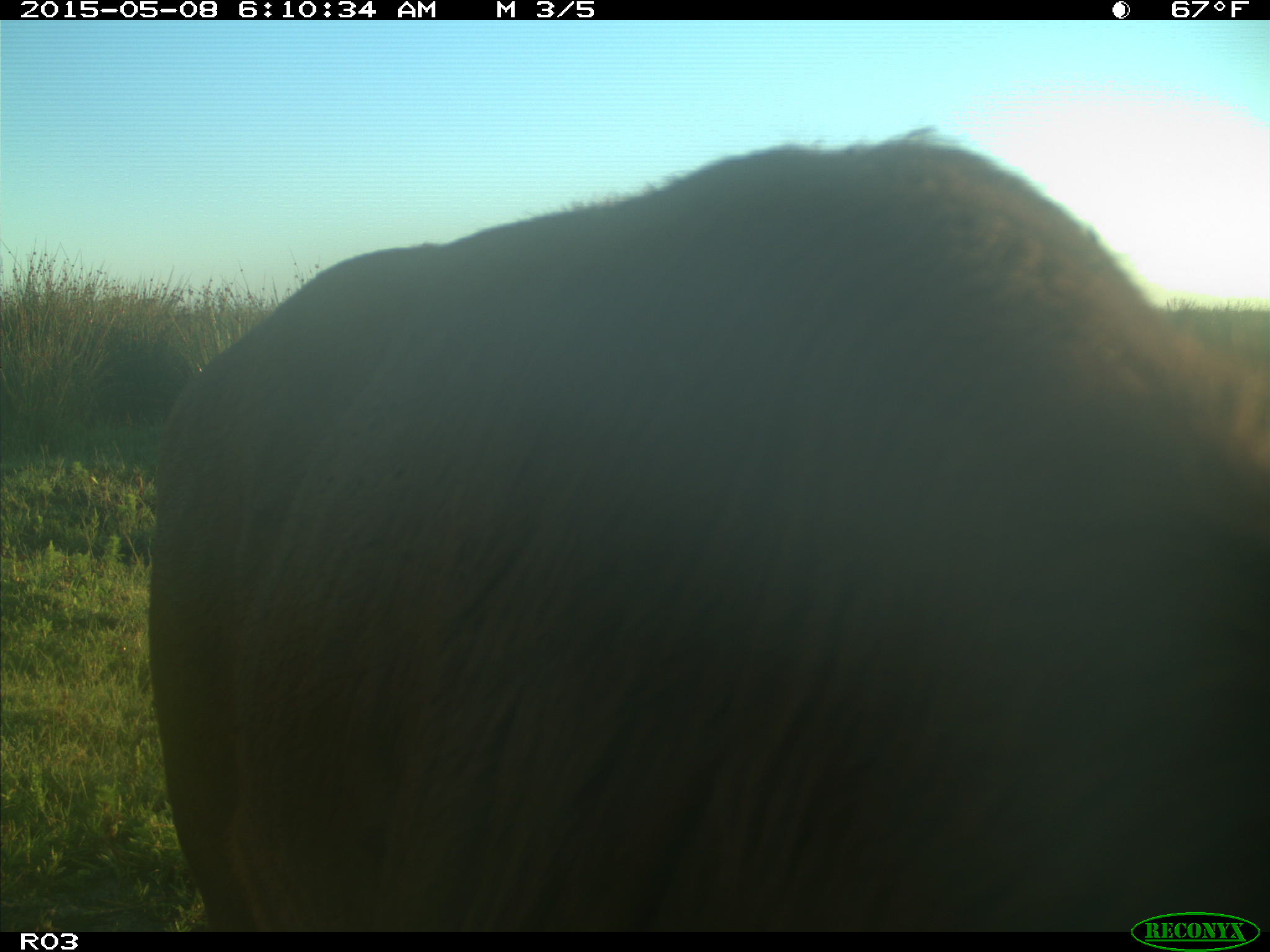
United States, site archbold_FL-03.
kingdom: Animalia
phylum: Chordata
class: Mammalia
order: Artiodactyla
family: Bovidae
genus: Bos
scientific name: Bos taurus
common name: domestic cow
Bos taurus (domestic cow).